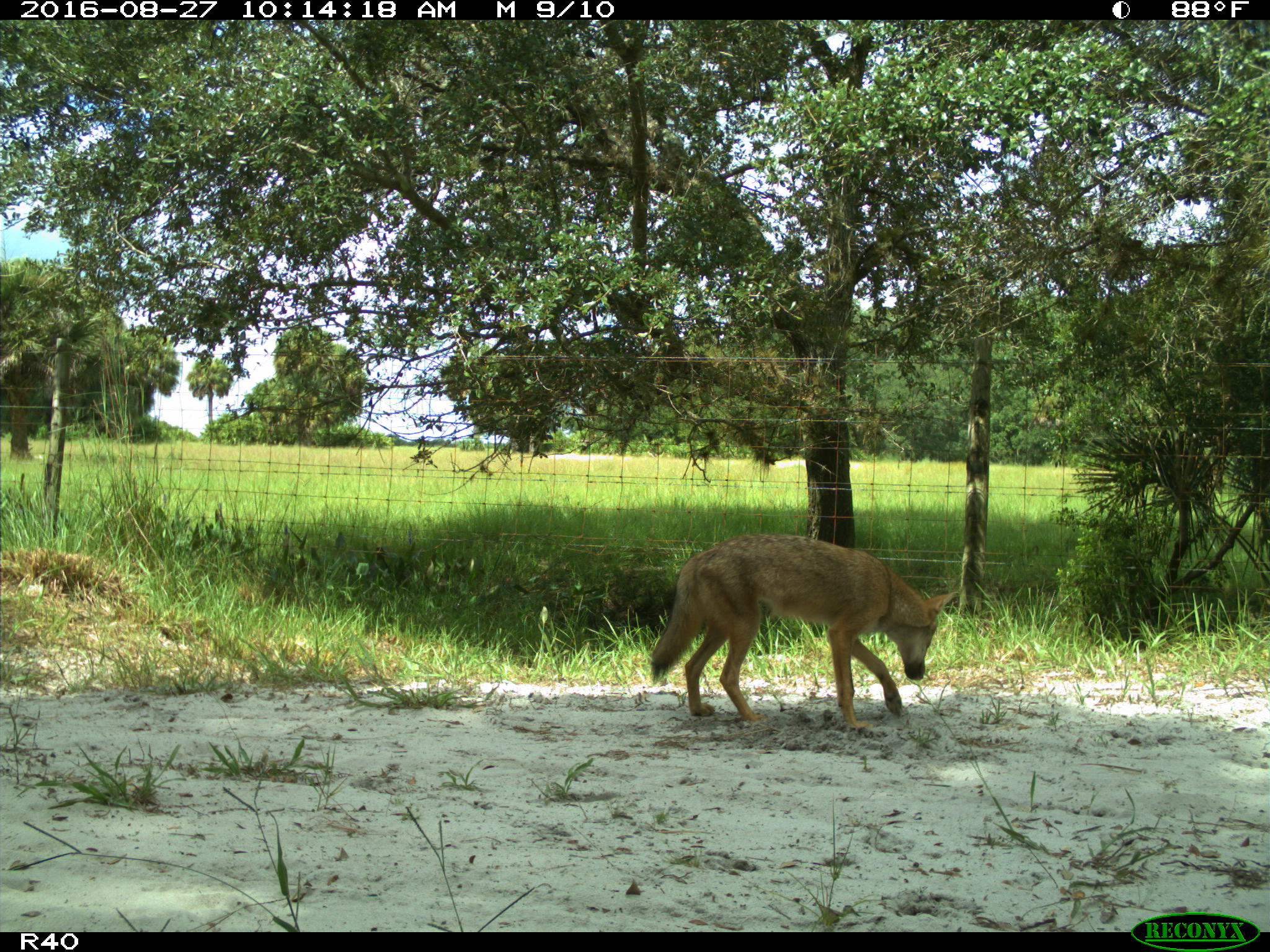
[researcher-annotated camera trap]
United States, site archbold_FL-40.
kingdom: Animalia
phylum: Chordata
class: Mammalia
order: Carnivora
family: Canidae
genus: Canis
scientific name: Canis latrans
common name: coyote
Canis latrans (coyote).